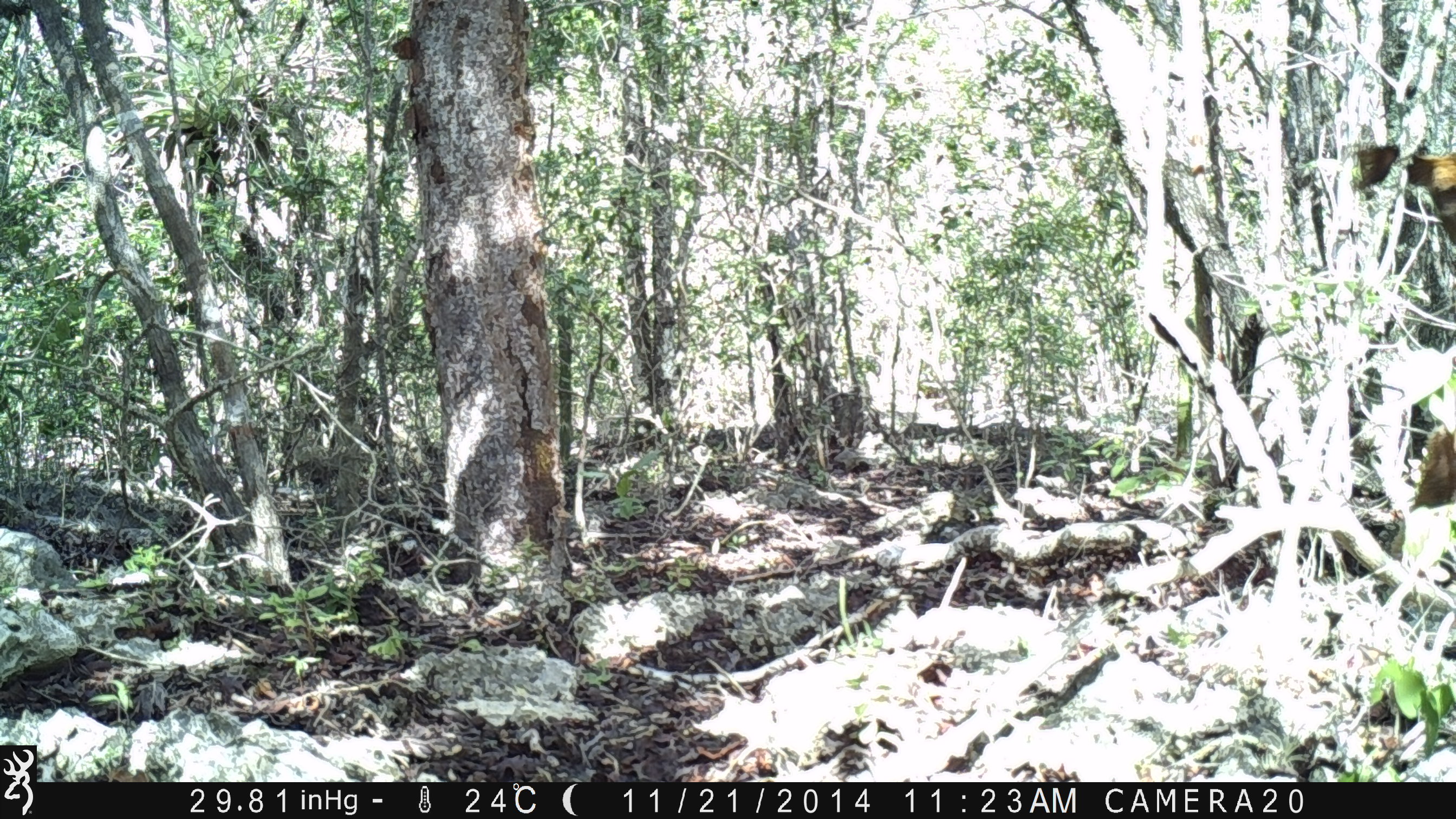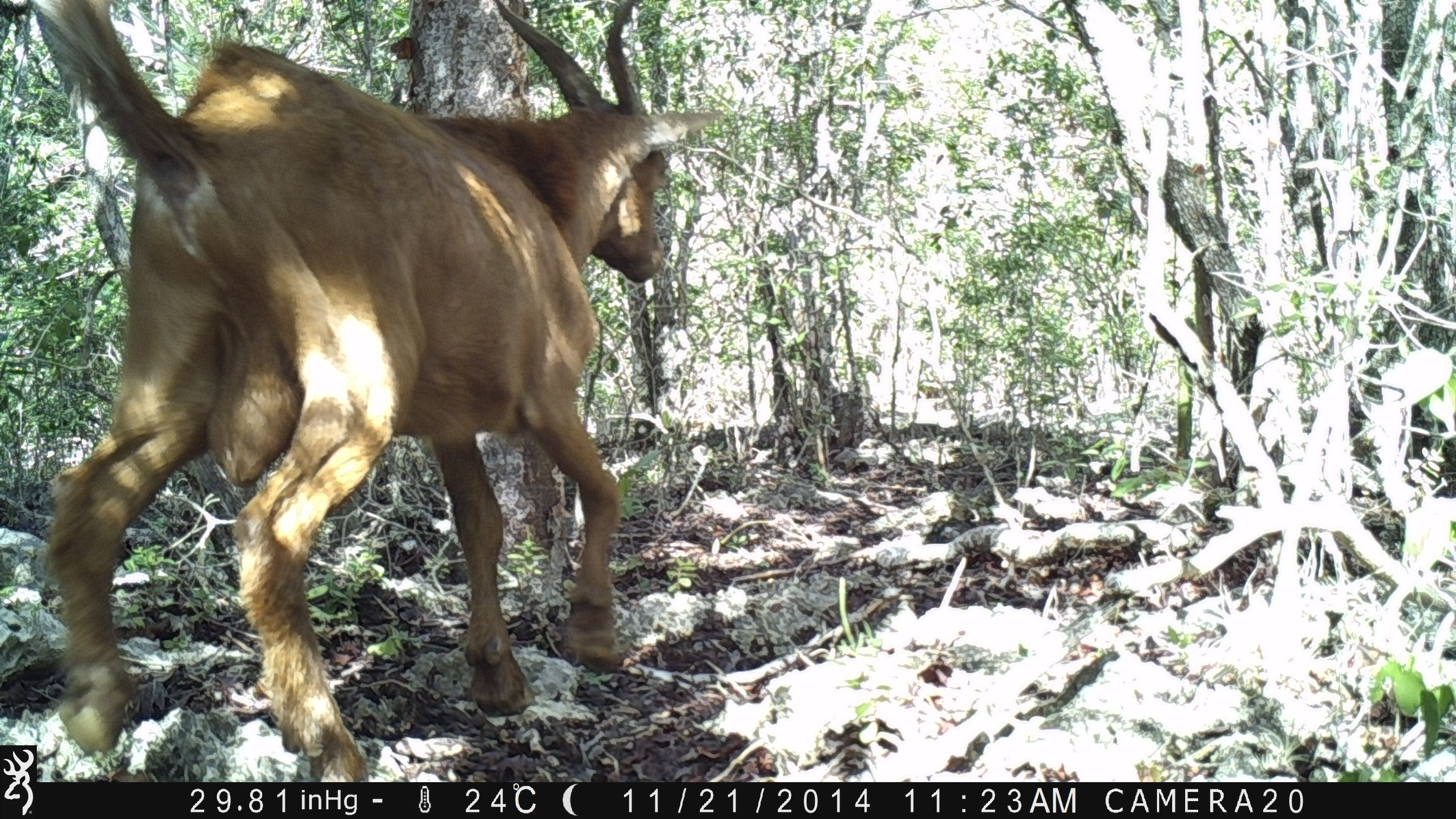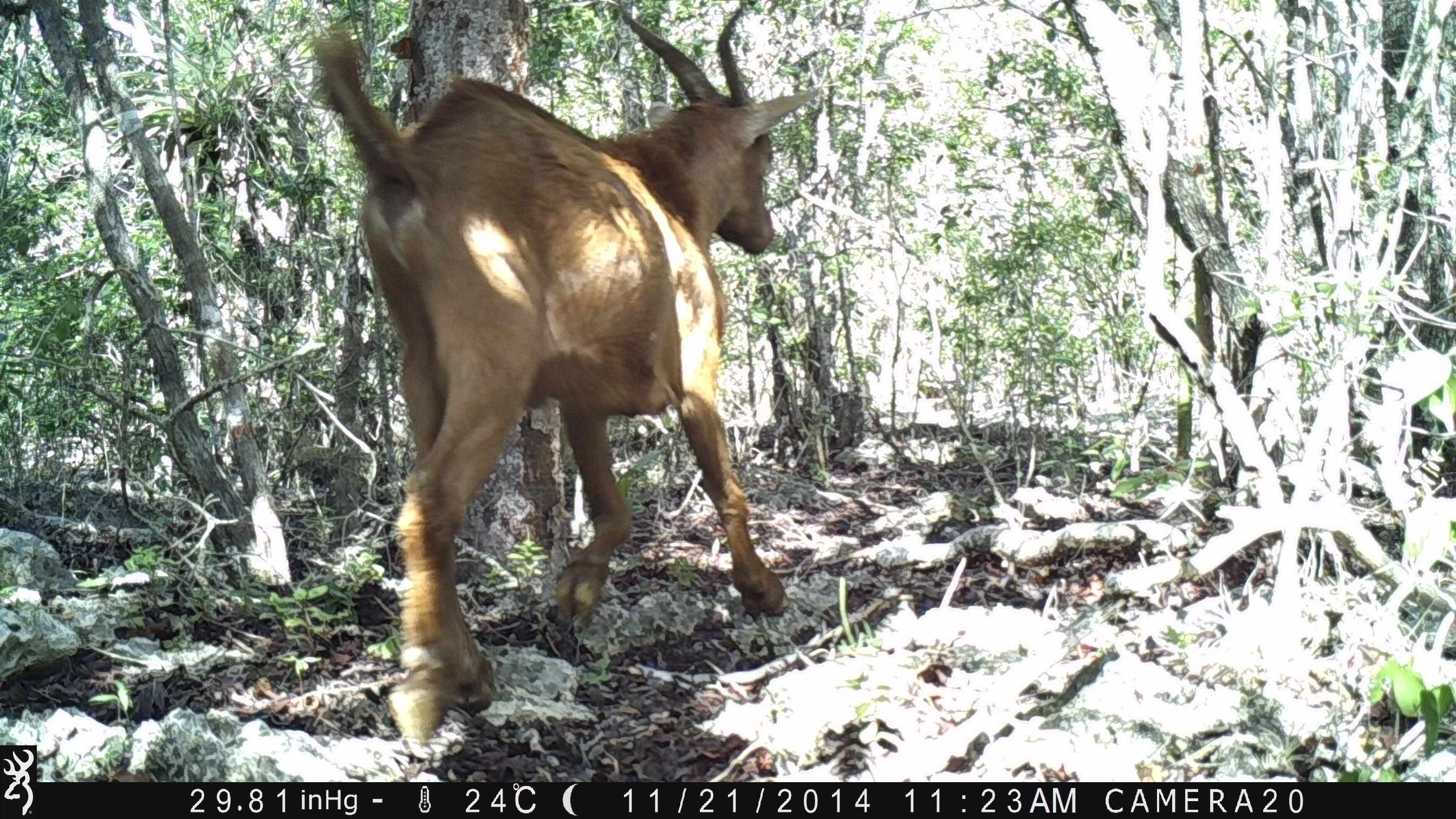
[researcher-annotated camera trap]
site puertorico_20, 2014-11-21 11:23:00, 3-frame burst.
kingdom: Animalia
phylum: Chordata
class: Mammalia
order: Artiodactyla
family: Bovidae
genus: Capra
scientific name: Capra hircus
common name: goat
Goat (Capra hircus).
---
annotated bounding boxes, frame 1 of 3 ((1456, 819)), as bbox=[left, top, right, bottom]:
goat: bbox=[1354, 134, 1456, 542]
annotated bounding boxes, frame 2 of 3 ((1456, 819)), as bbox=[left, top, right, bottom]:
goat: bbox=[30, 5, 715, 781]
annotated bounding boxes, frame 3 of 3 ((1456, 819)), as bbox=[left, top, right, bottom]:
goat: bbox=[308, 9, 814, 748]